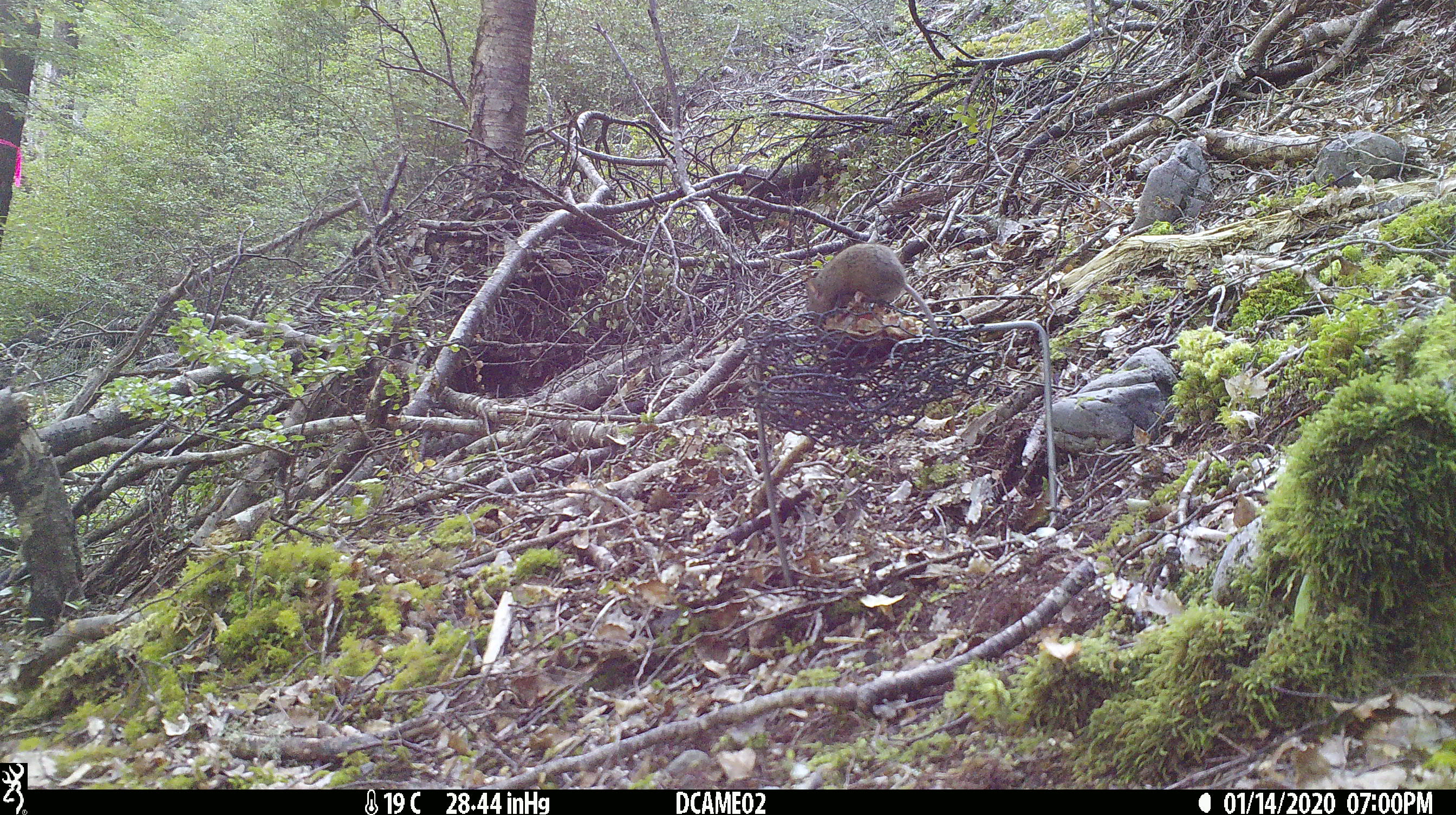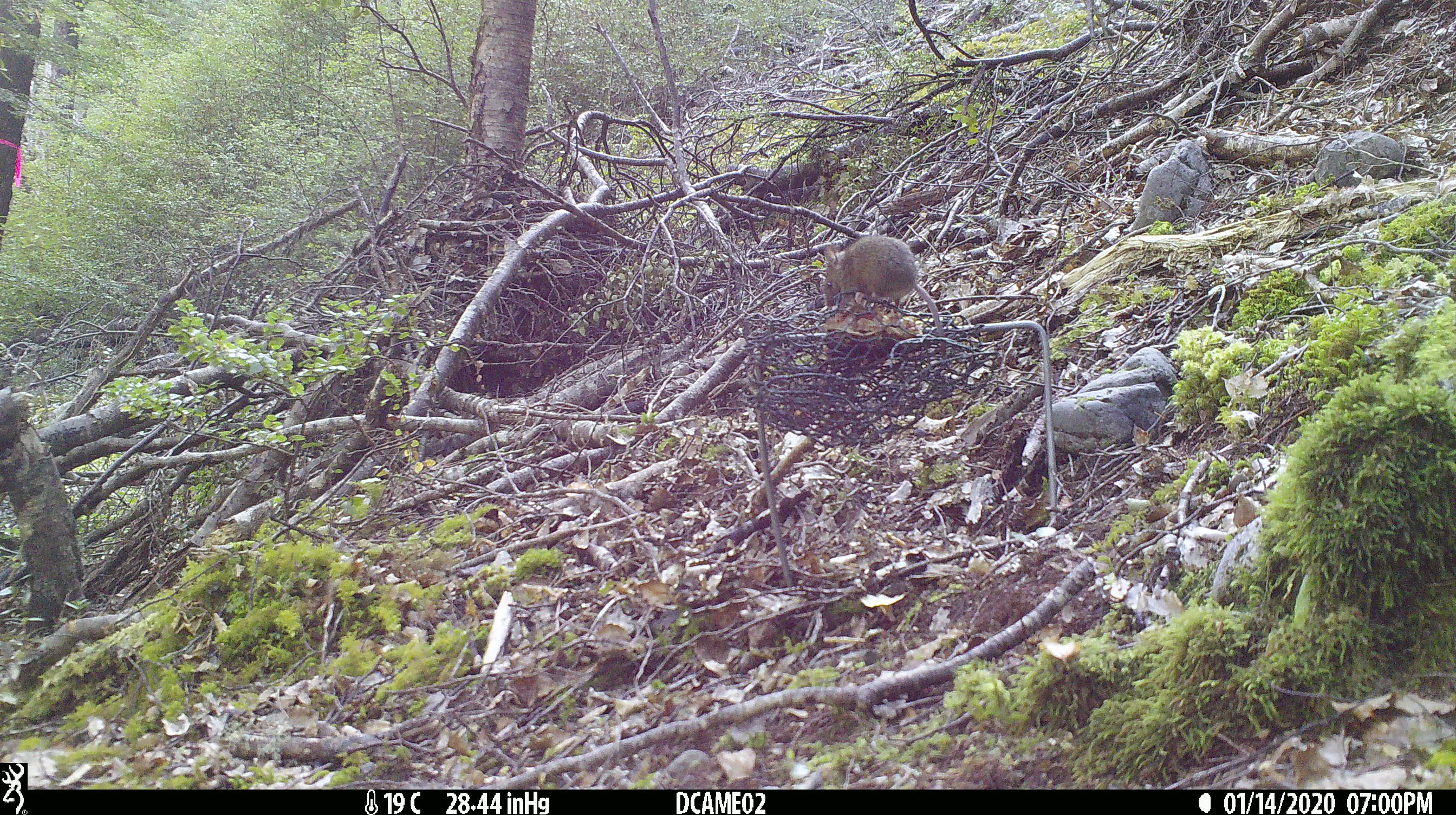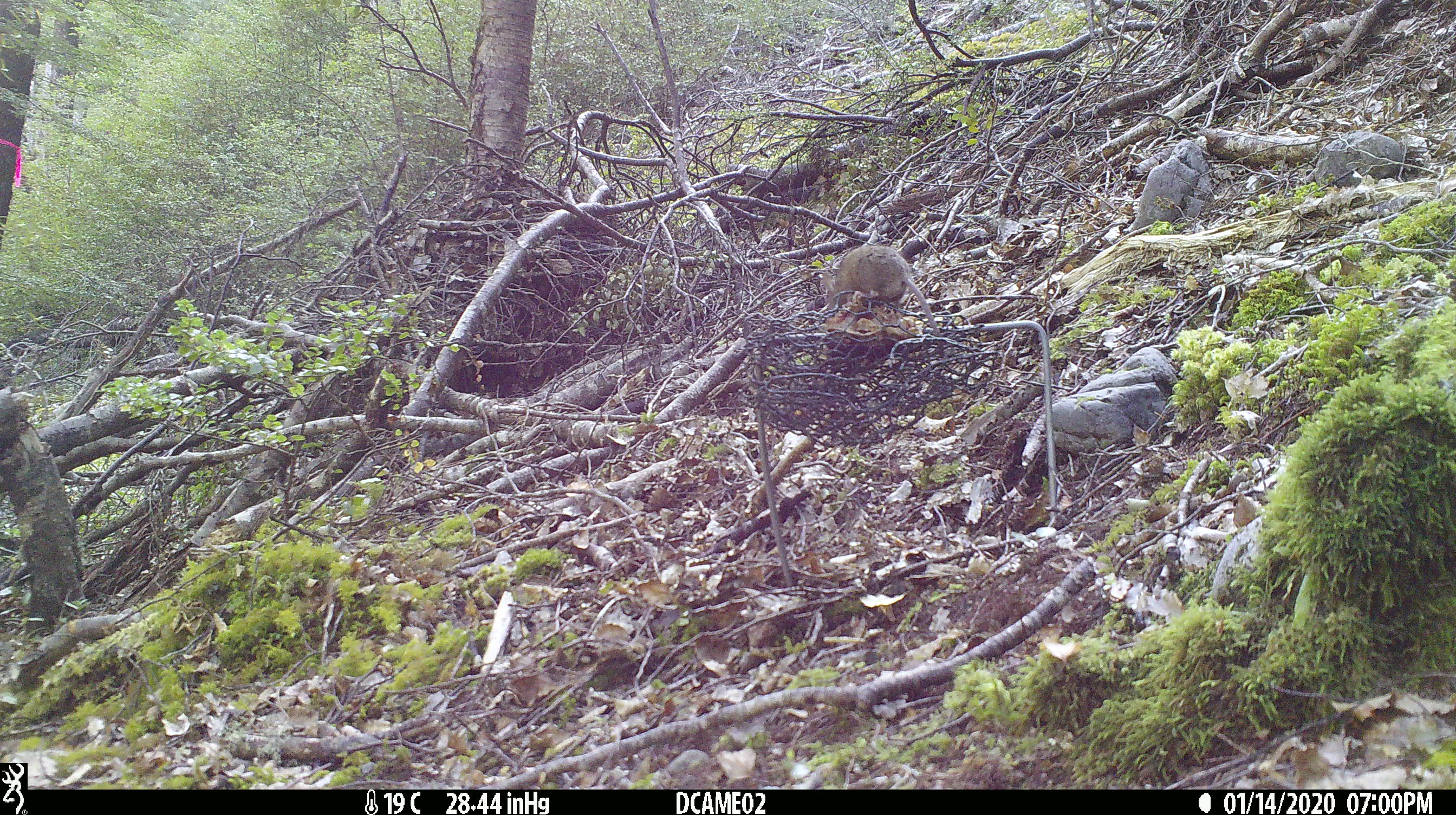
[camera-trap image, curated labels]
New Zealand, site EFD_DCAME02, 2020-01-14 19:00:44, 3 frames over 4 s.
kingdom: Animalia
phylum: Chordata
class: Mammalia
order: Rodentia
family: Muridae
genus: Mus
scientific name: Mus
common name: mouse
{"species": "mouse (Mus)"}